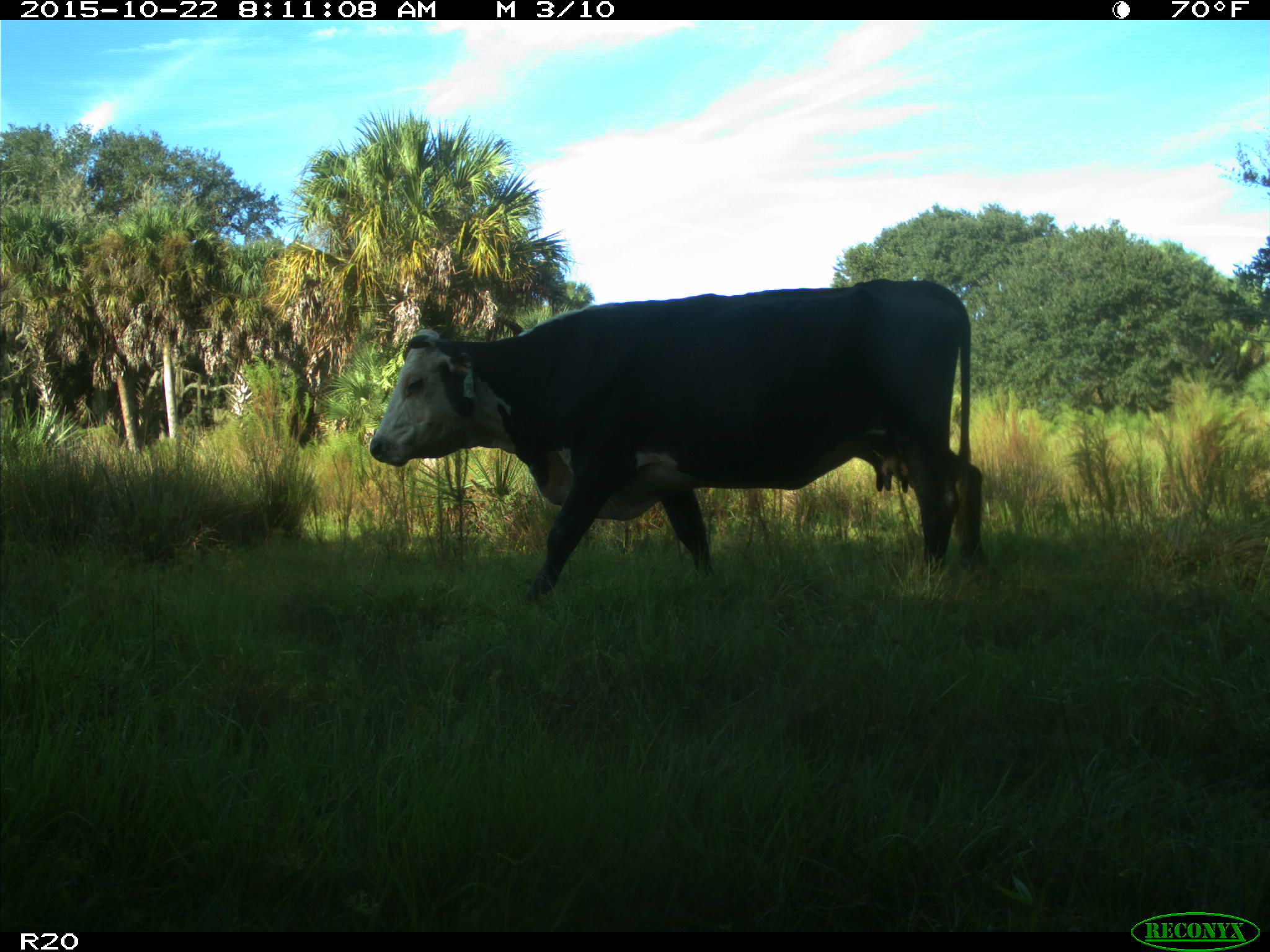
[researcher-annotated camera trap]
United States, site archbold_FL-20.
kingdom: Animalia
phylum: Chordata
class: Mammalia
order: Artiodactyla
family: Bovidae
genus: Bos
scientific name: Bos taurus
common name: domestic cow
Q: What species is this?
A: Bos taurus (domestic cow).